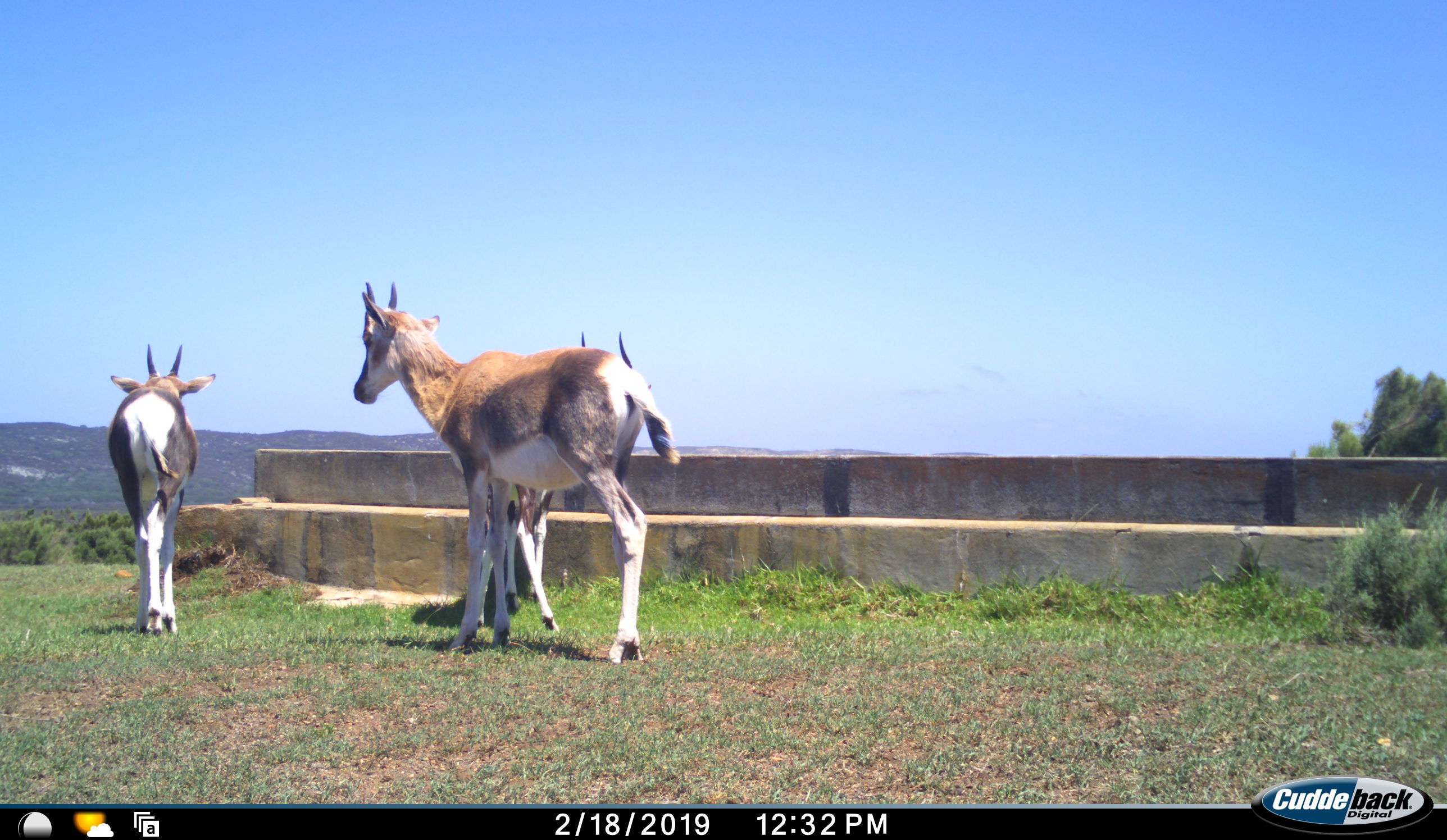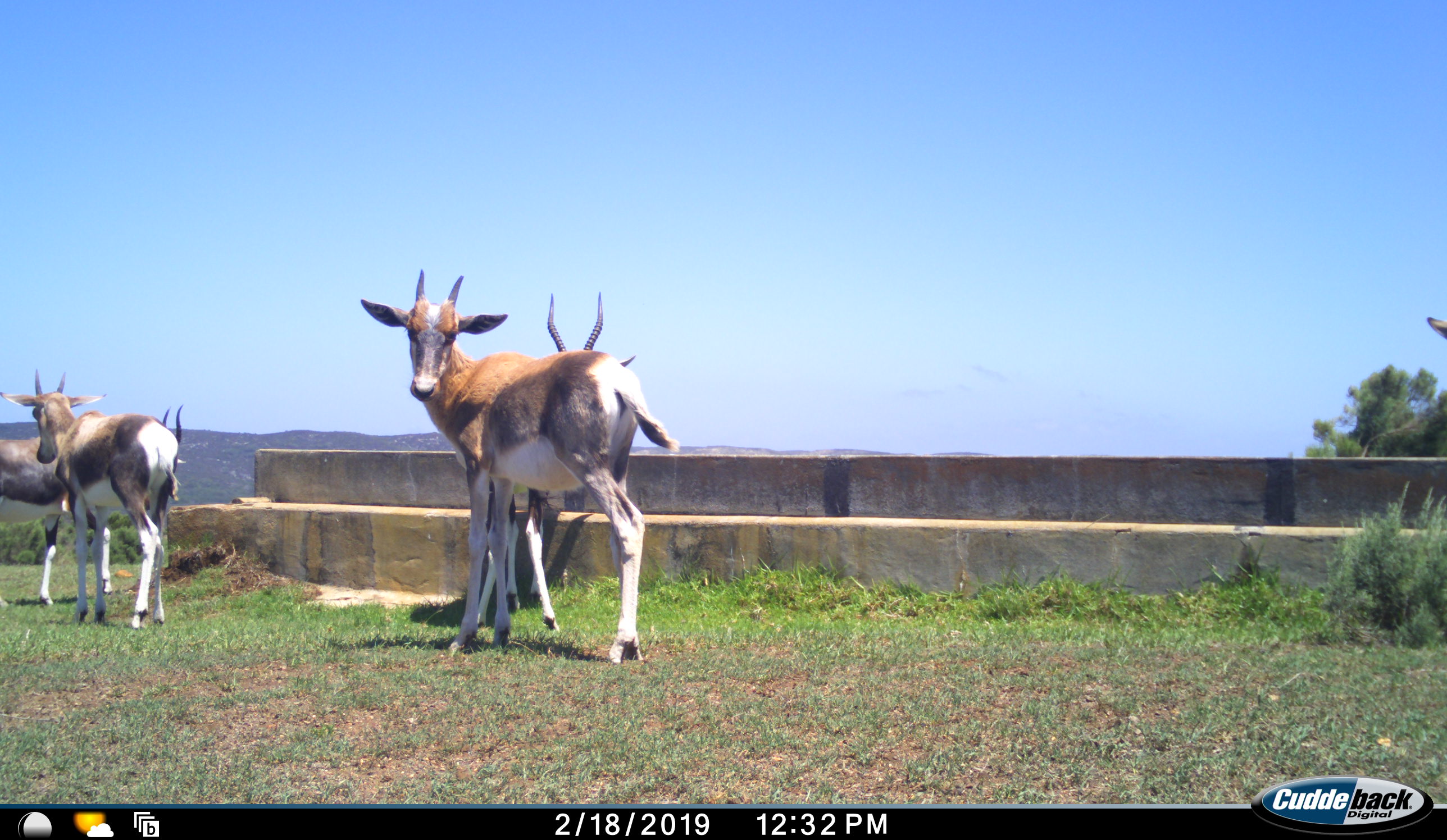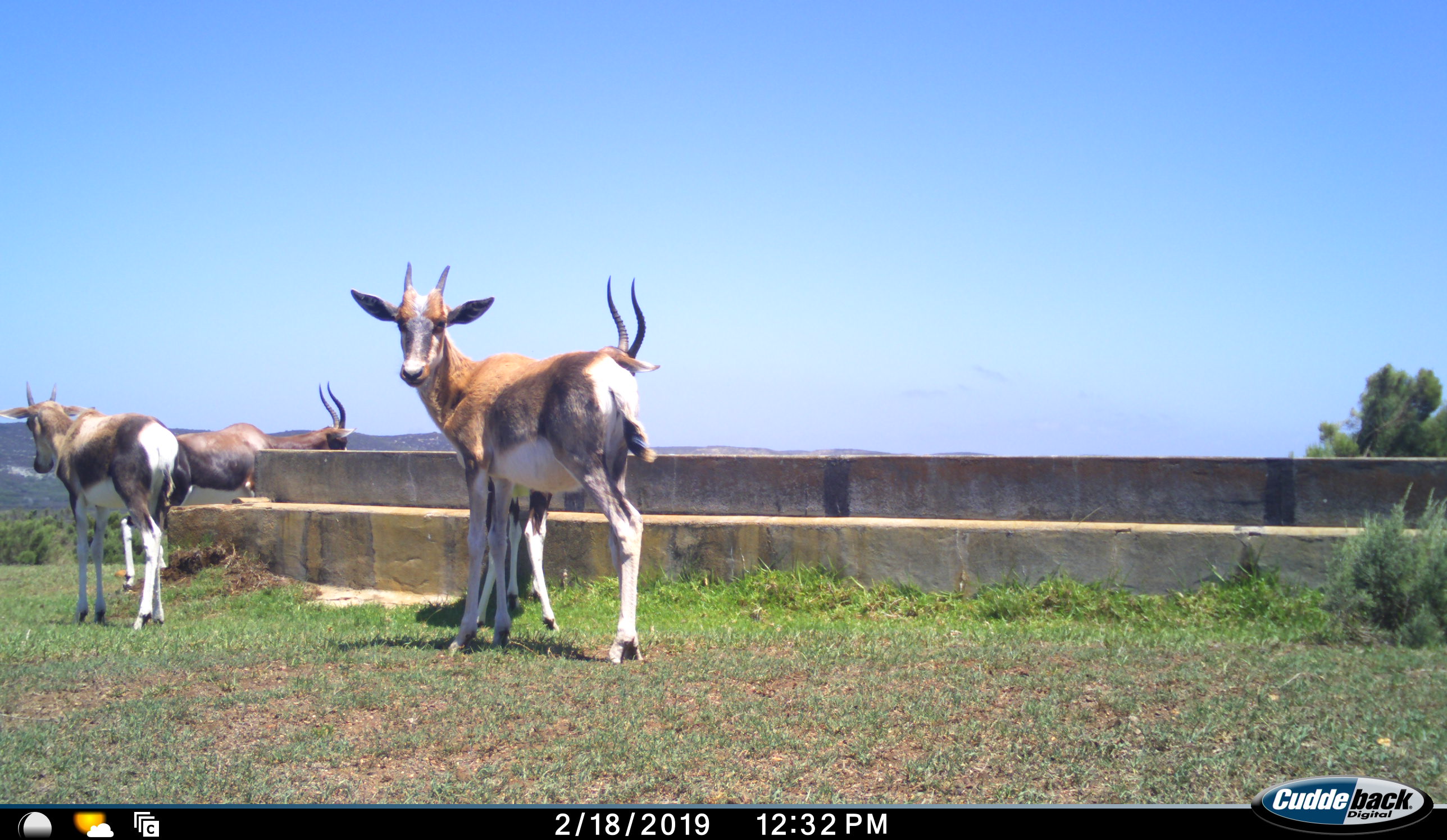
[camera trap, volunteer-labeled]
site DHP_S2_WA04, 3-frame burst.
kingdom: Animalia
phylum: Chordata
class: Mammalia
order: Artiodactyla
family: Bovidae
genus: Damaliscus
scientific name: Damaliscus pygargus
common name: bontebok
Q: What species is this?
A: Bontebok (Damaliscus pygargus).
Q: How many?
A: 4.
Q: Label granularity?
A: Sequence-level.